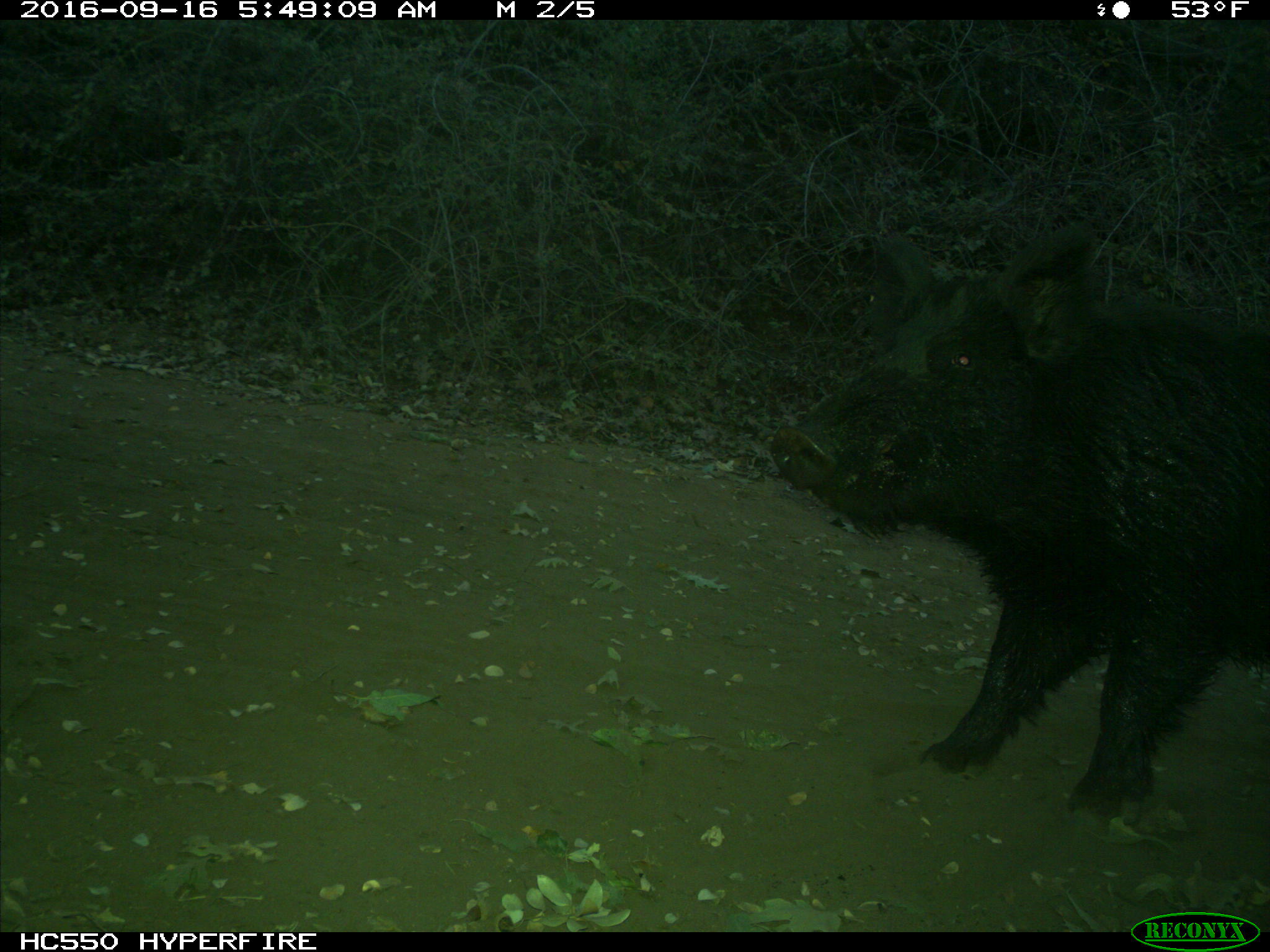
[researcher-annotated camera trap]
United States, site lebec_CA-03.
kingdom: Animalia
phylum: Chordata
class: Mammalia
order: Artiodactyla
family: Suidae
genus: Sus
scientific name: Sus scrofa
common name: wild boar